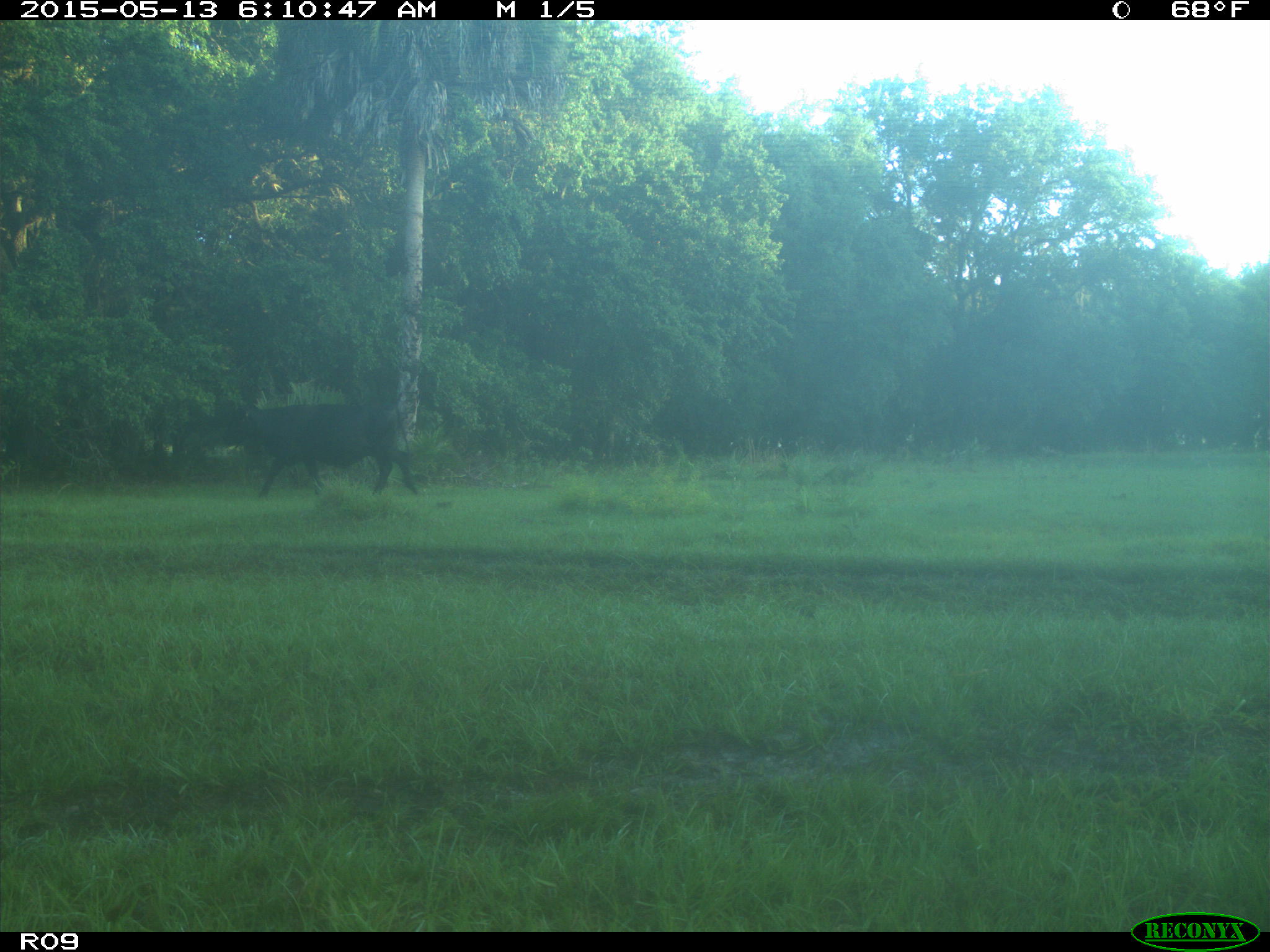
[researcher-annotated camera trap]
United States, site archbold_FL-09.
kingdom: Animalia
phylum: Chordata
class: Mammalia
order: Artiodactyla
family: Bovidae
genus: Bos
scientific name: Bos taurus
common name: domestic cow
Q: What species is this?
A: Bos taurus (domestic cow).